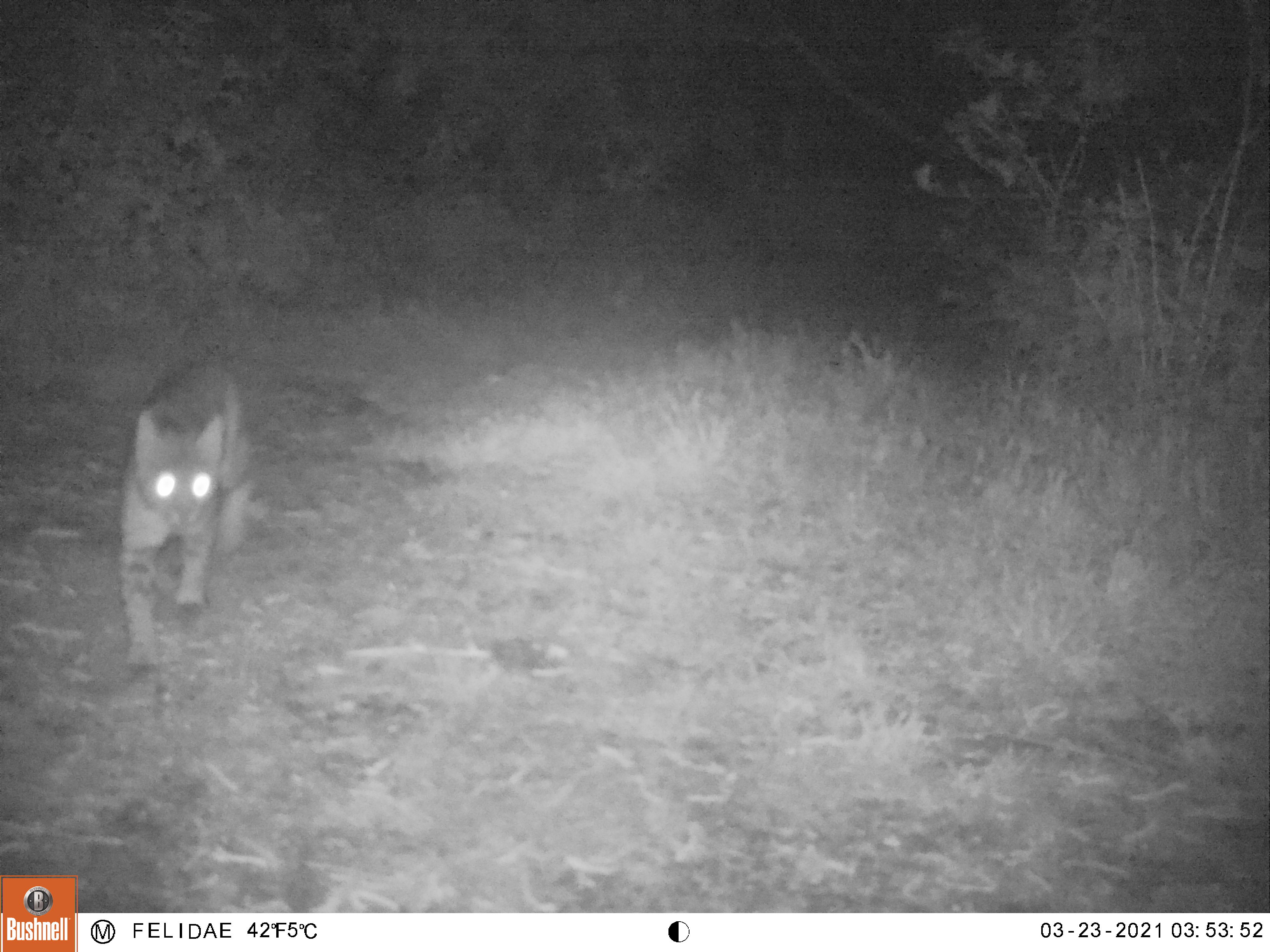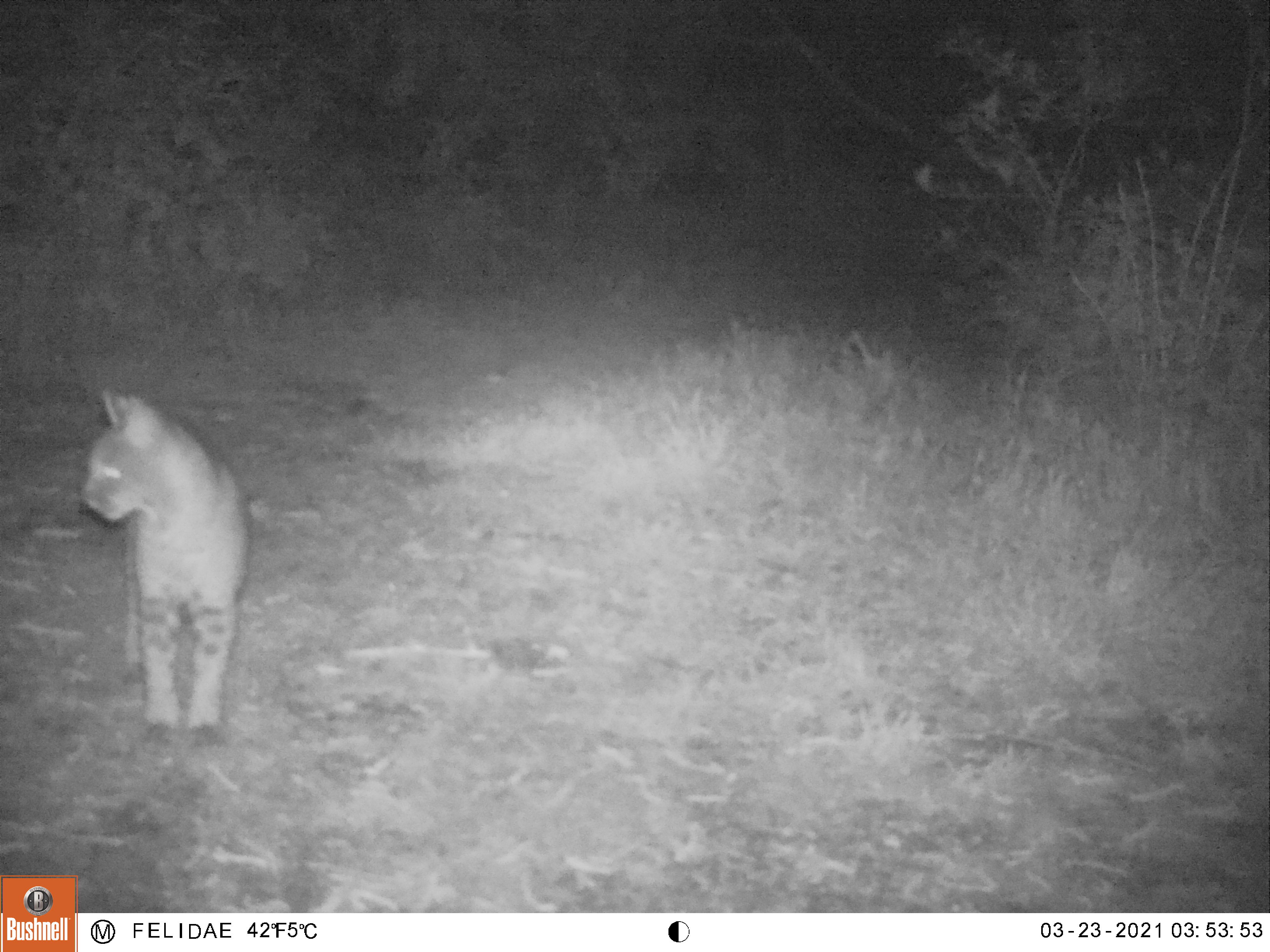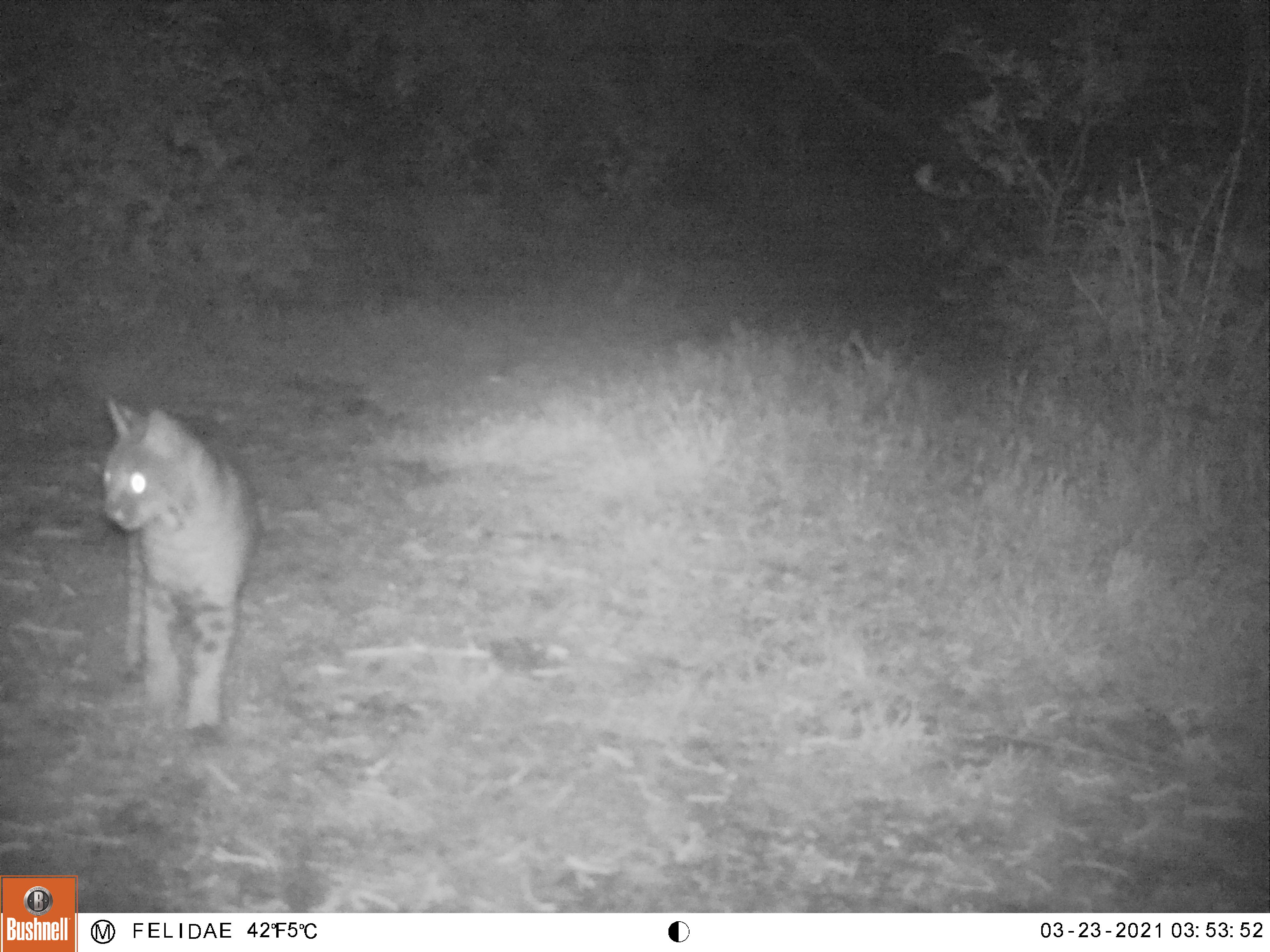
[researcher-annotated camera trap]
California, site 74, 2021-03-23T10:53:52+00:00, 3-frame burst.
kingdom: Animalia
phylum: Chordata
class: Mammalia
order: Carnivora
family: Felidae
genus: Lynx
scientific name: Lynx rufus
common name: bobcat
Bobcat (Lynx rufus).